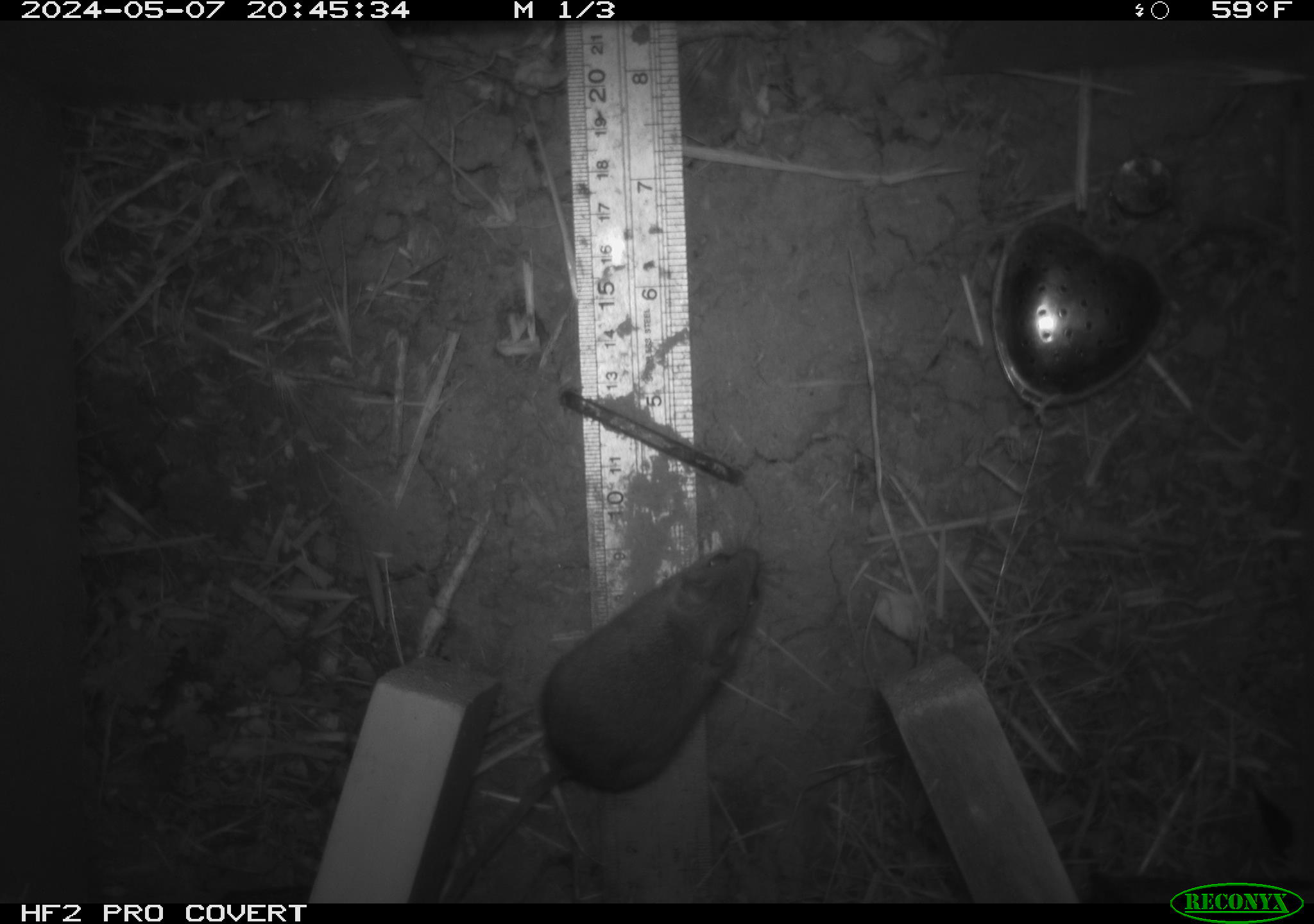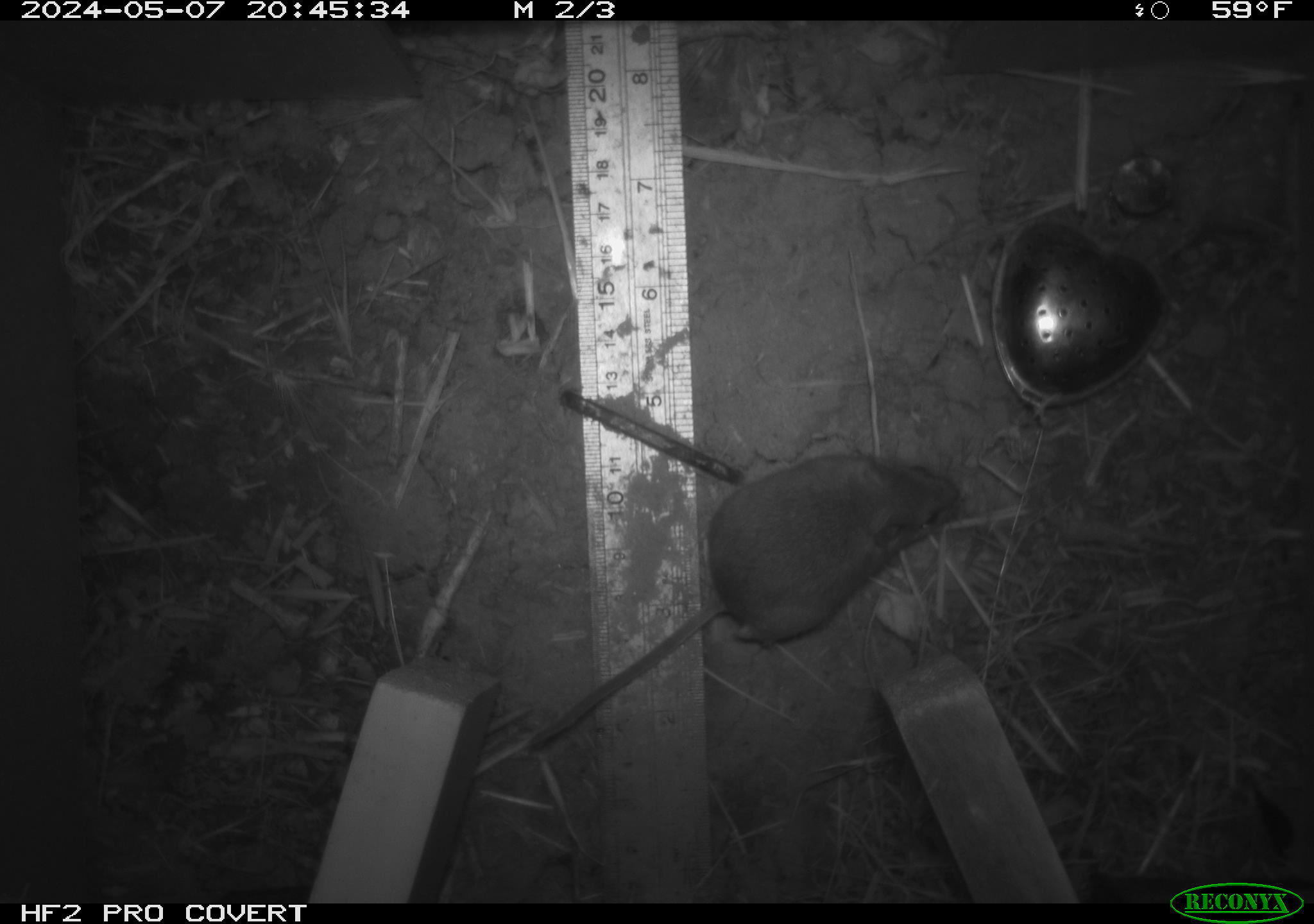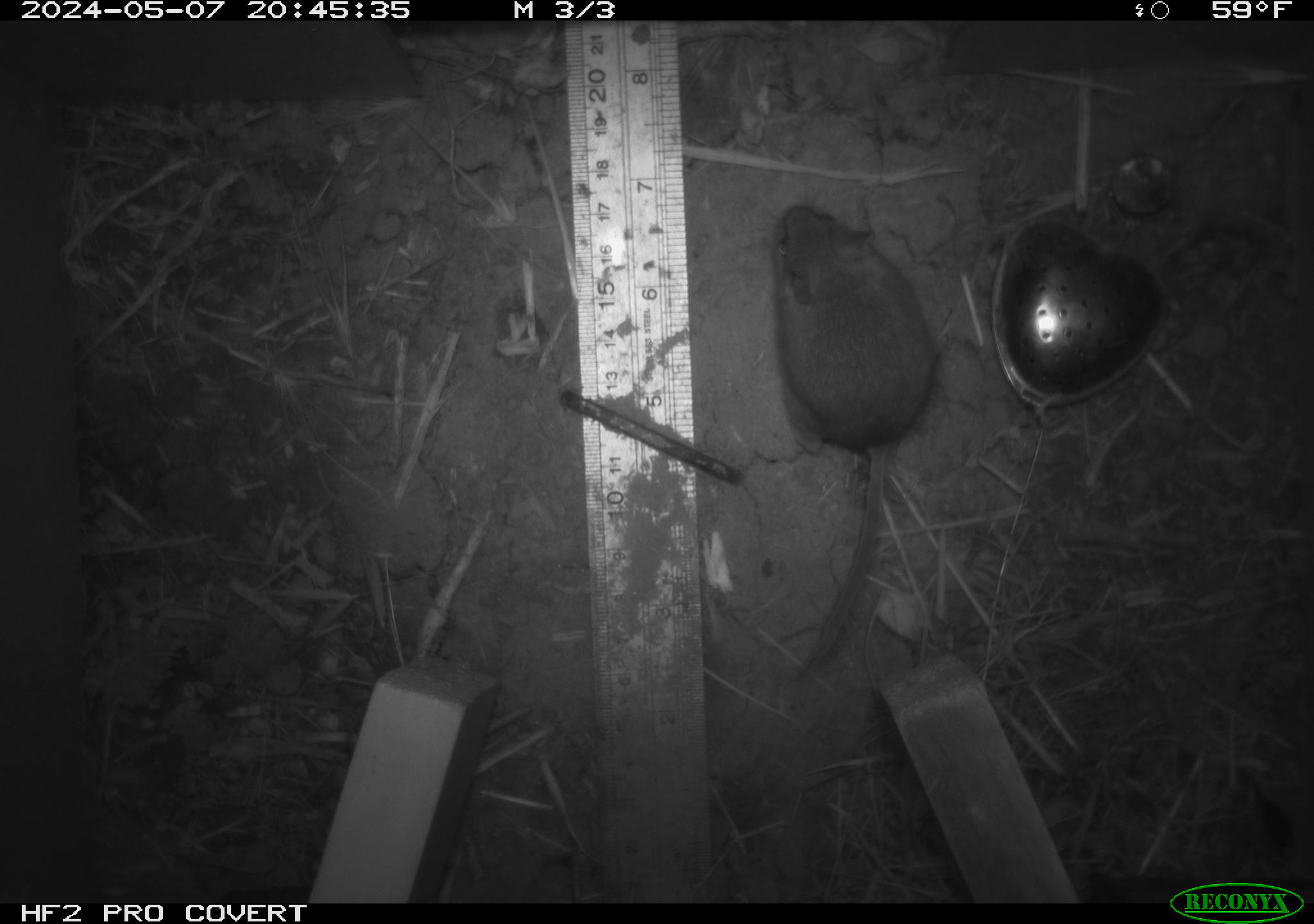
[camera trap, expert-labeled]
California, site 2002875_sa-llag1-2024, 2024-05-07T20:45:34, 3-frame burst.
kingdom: Animalia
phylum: Chordata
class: Mammalia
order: Rodentia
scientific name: Rodentia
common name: mouse species